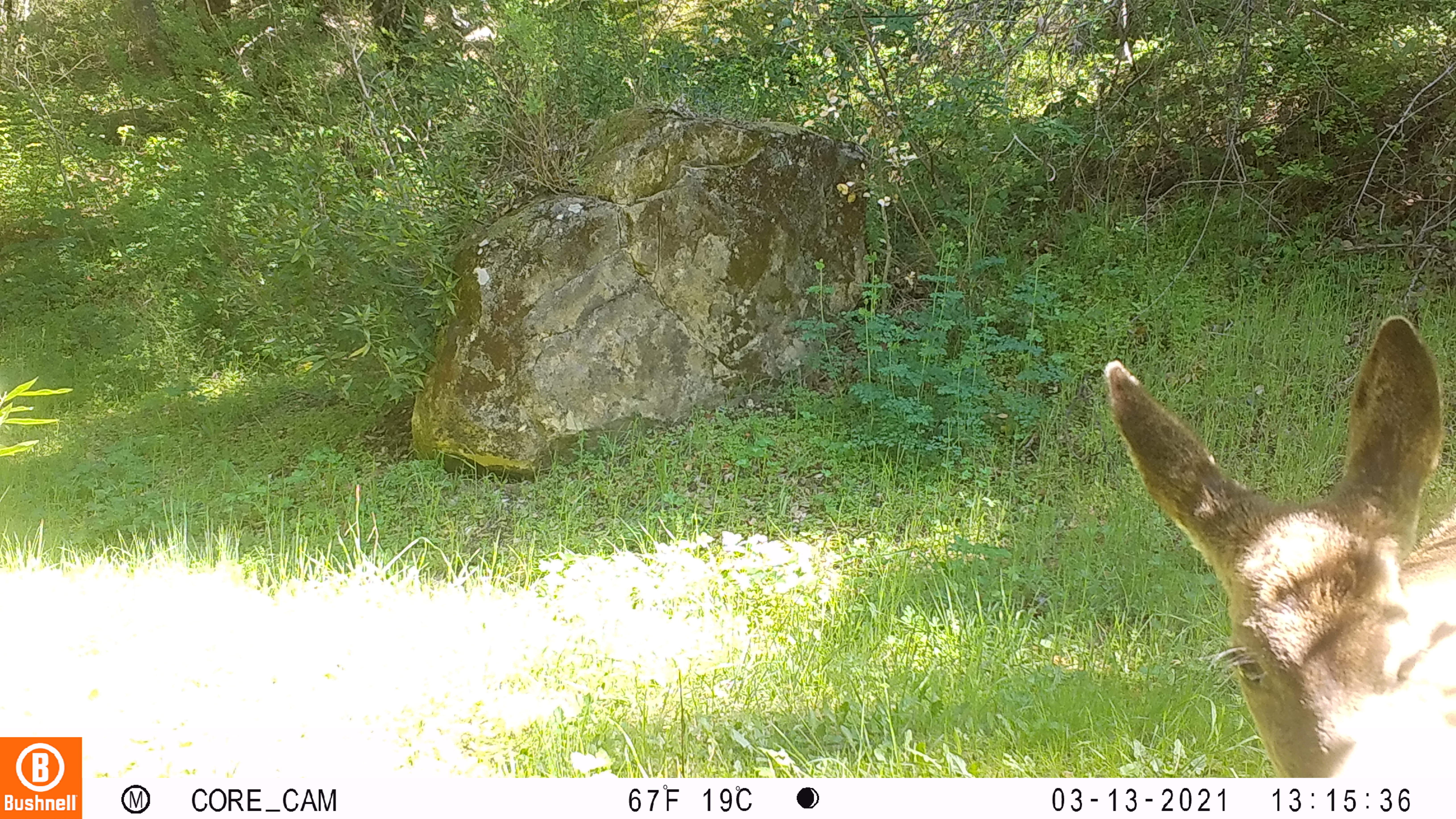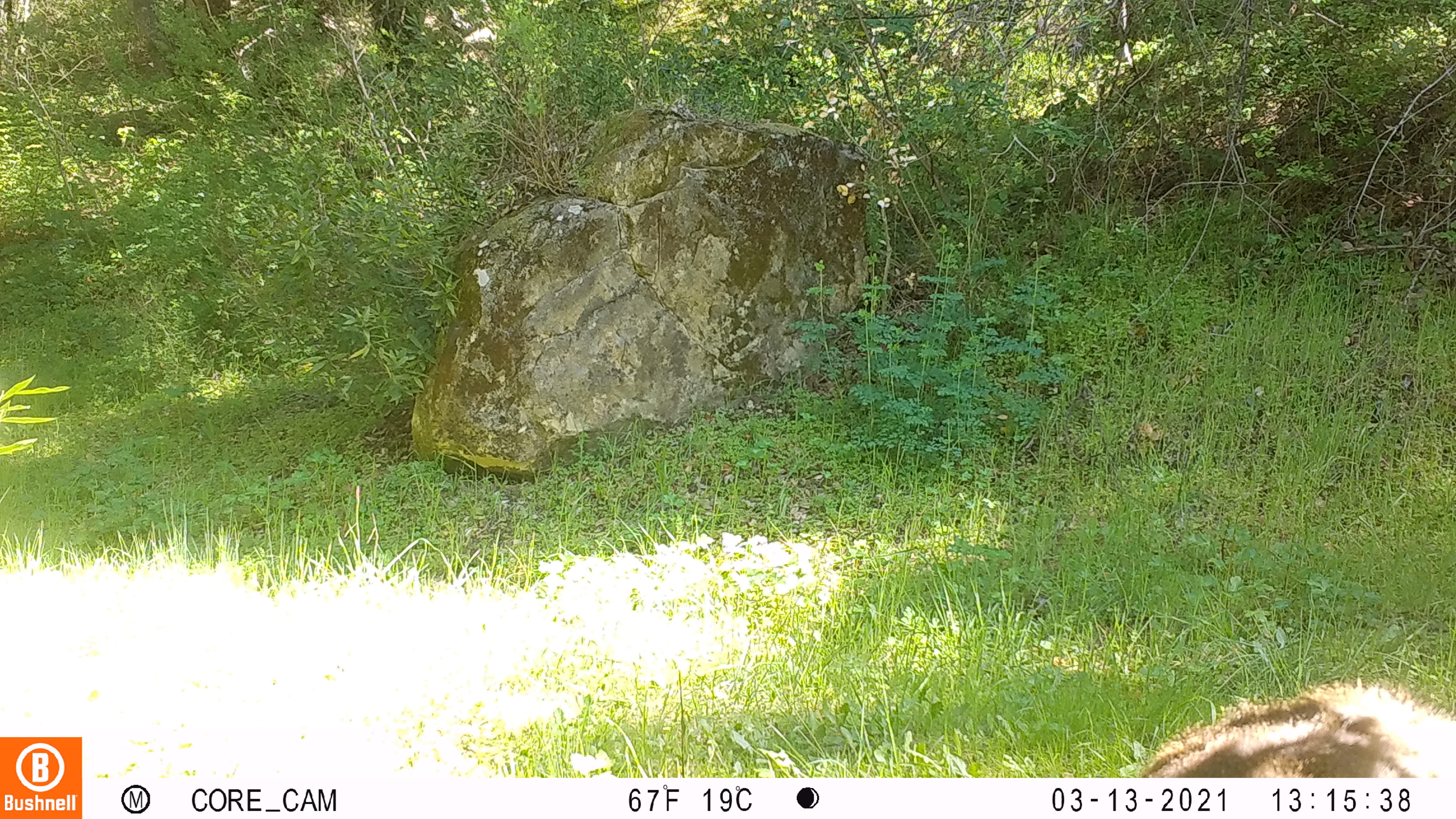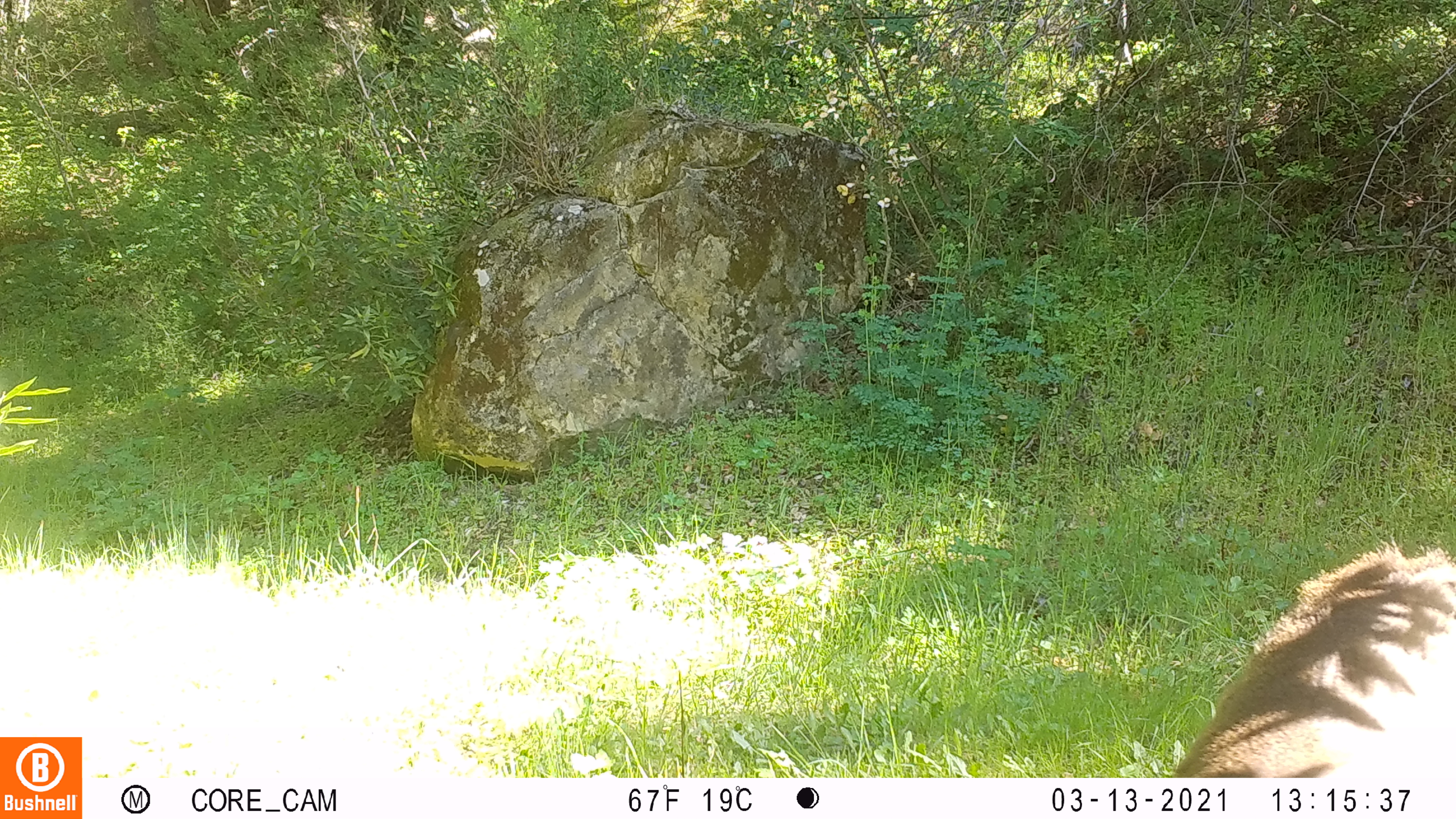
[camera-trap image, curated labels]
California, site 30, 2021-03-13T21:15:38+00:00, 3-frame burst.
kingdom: Animalia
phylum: Chordata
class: Mammalia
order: Artiodactyla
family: Cervidae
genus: Odocoileus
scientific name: Odocoileus hemionus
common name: mule deer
Mule deer (Odocoileus hemionus).